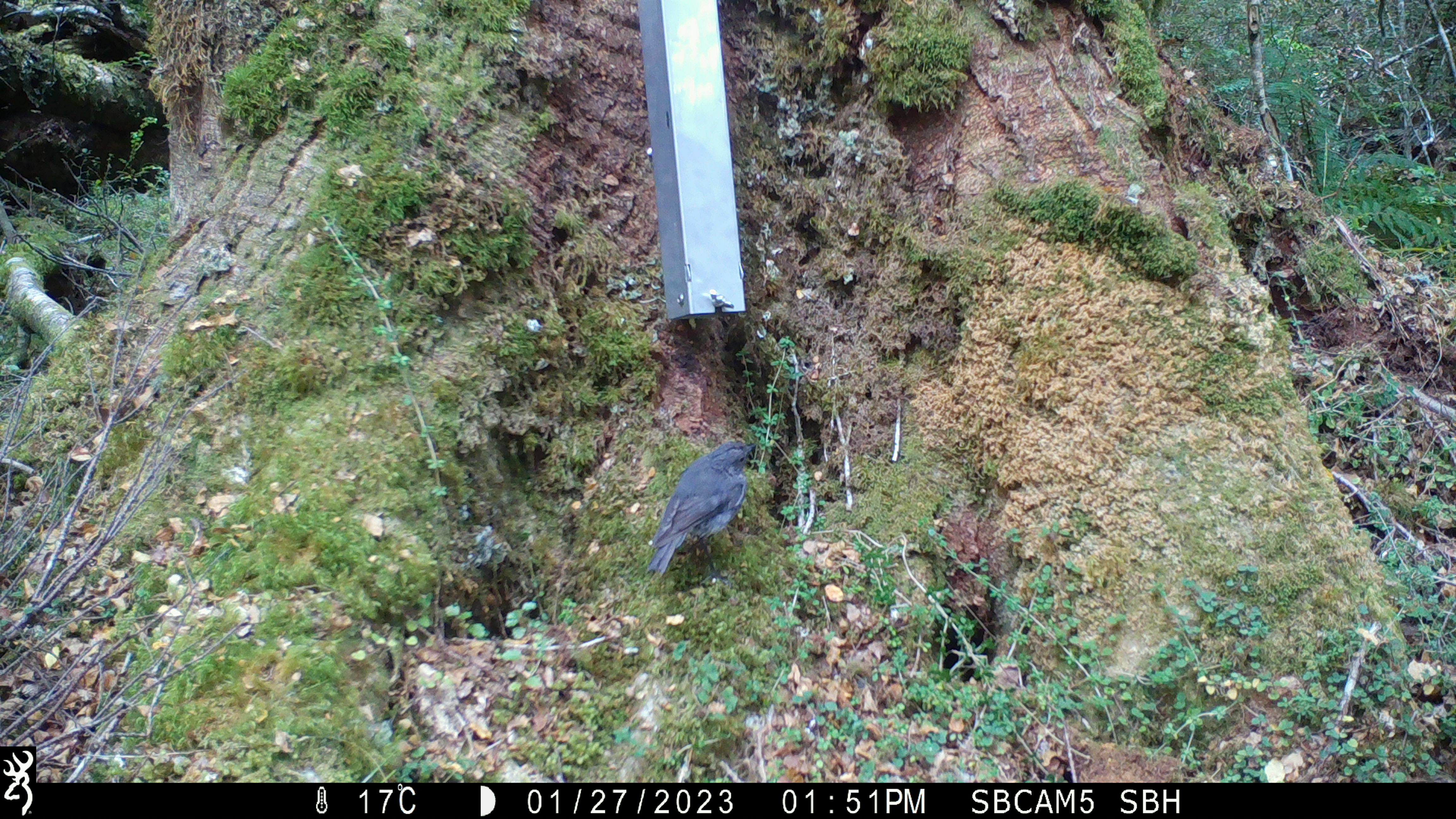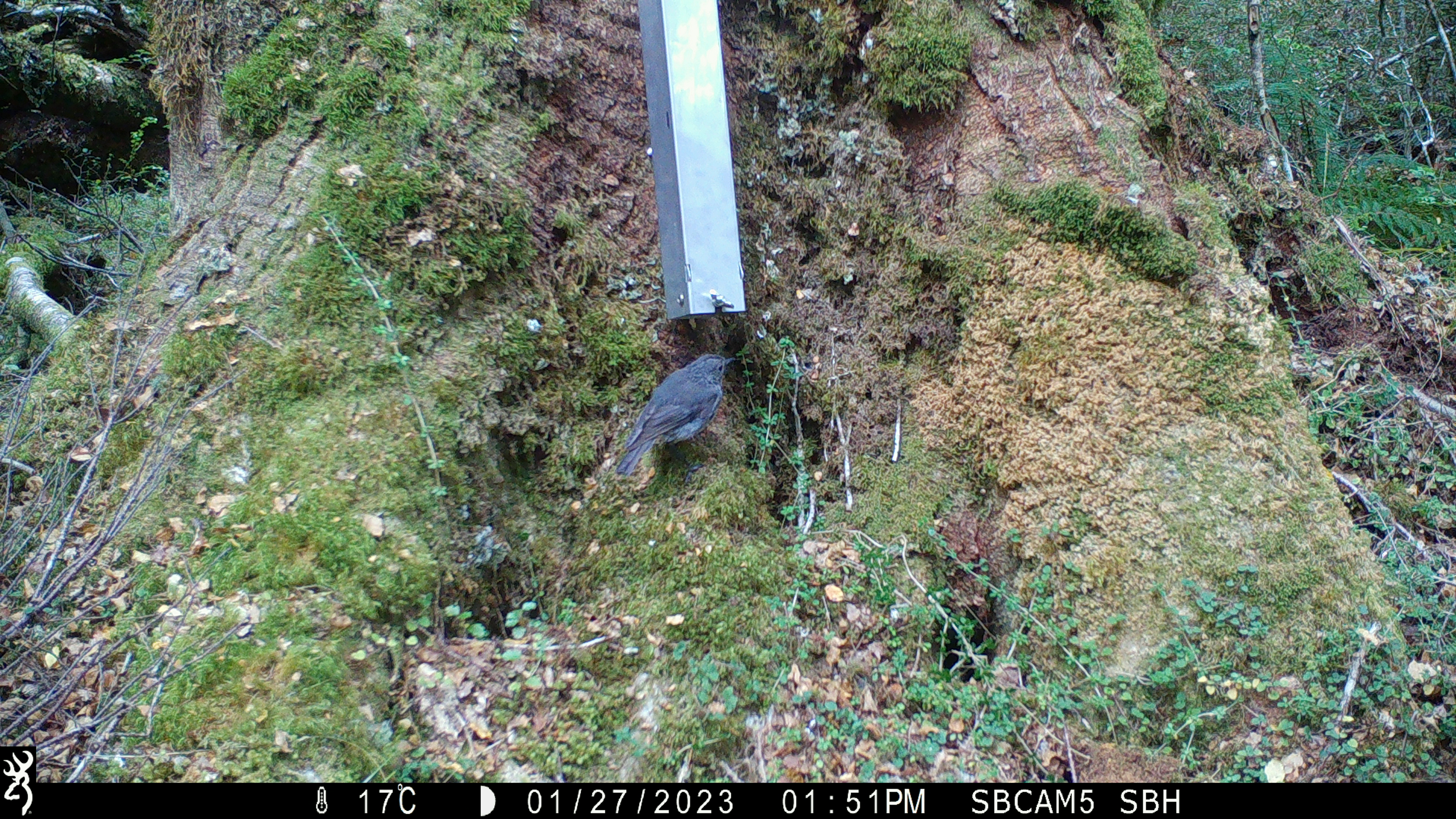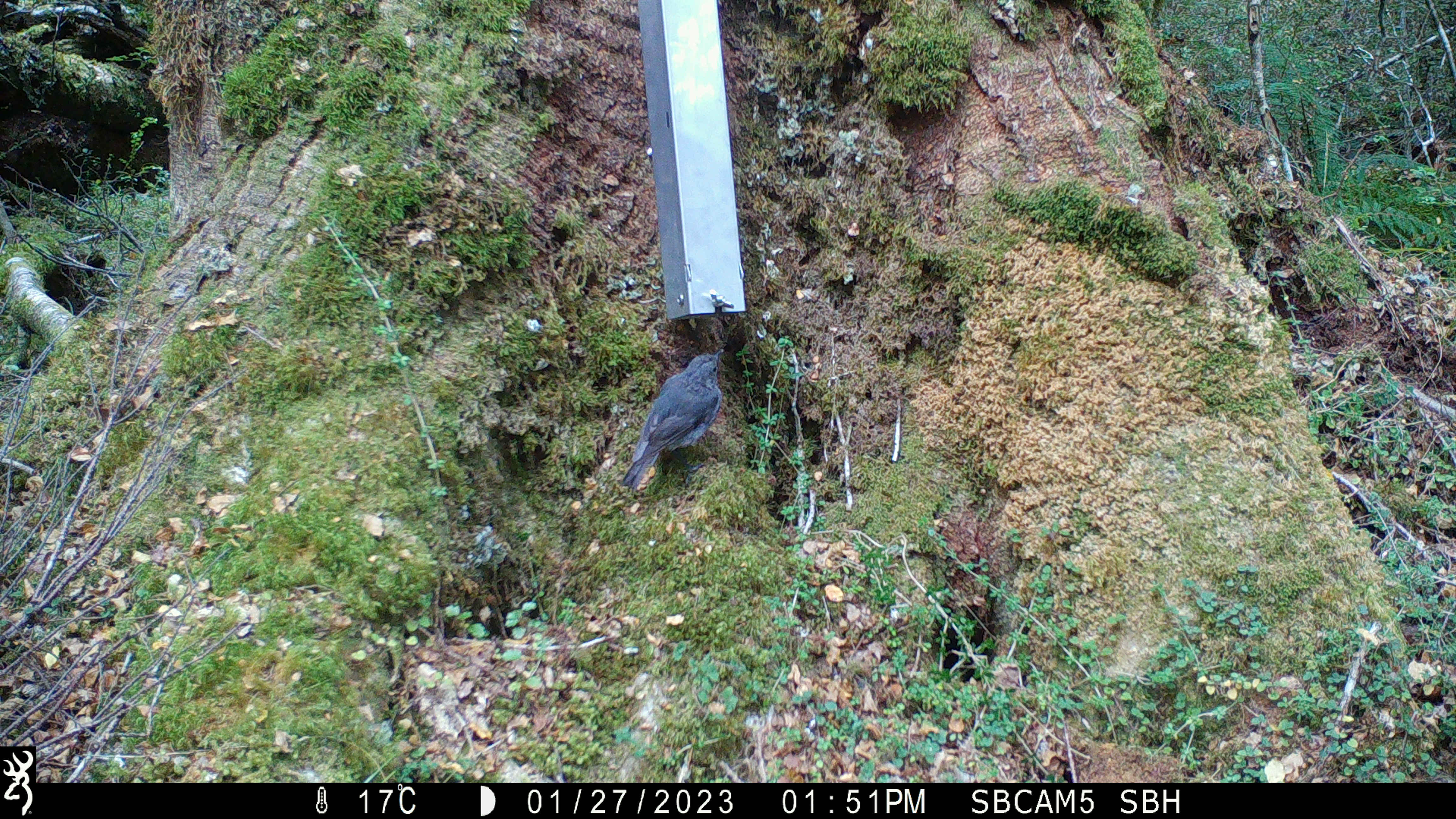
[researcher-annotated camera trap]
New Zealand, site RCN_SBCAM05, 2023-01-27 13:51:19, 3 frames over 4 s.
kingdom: Animalia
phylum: Chordata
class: Aves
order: Passeriformes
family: Petroicidae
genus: Petroica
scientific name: Petroica australis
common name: new zealand robin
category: robin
Robin (new zealand robin) (Petroica australis).